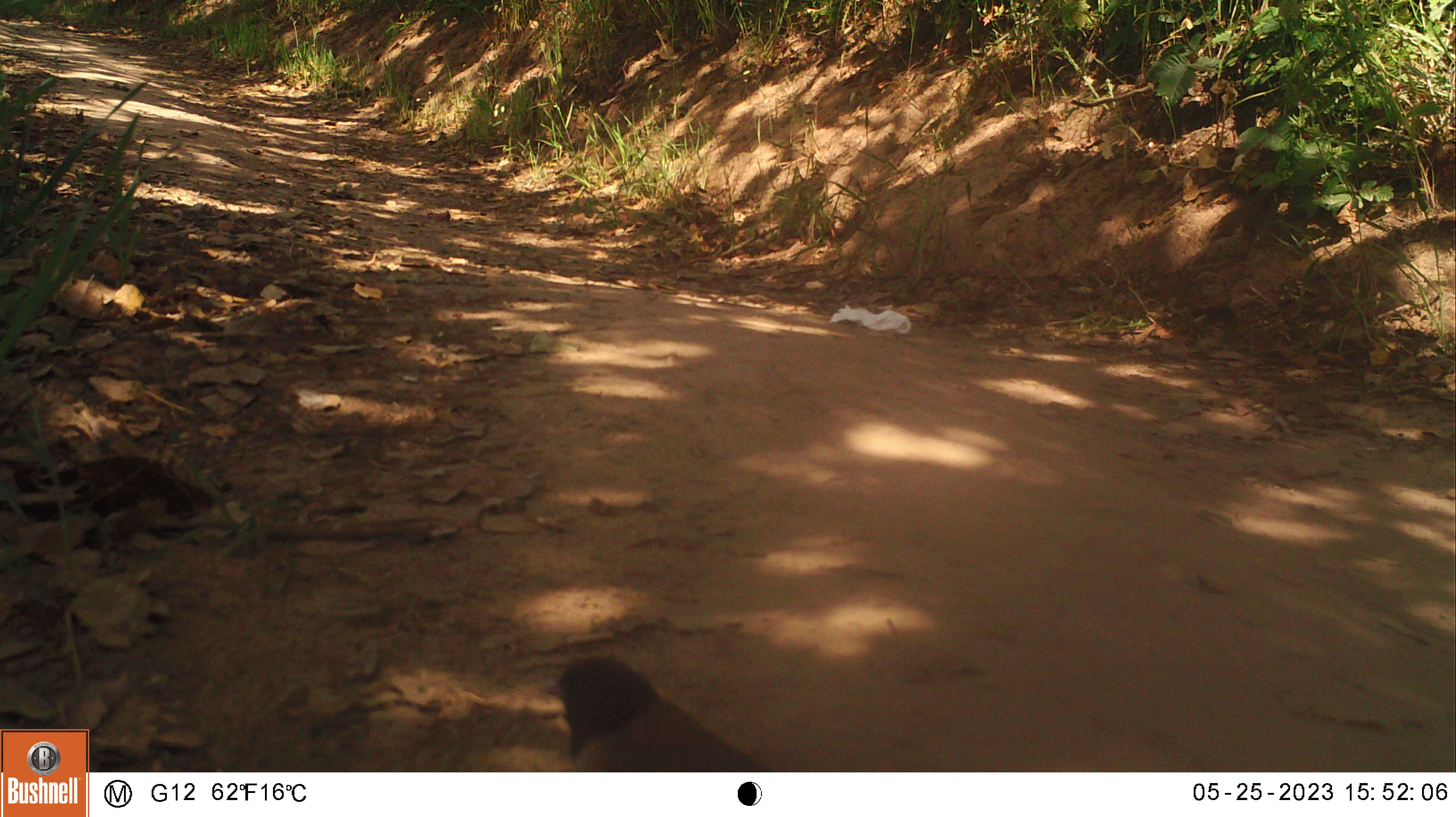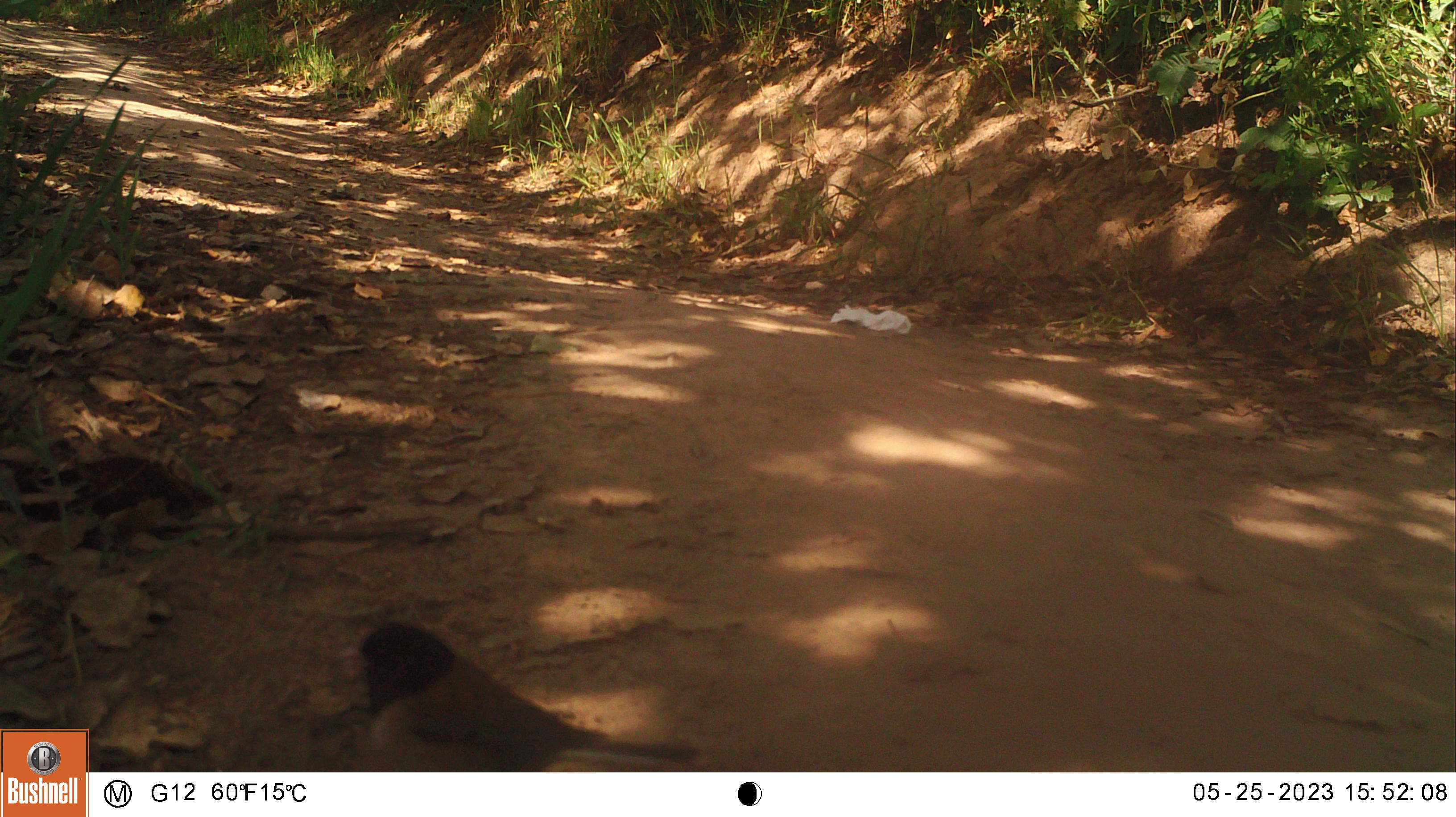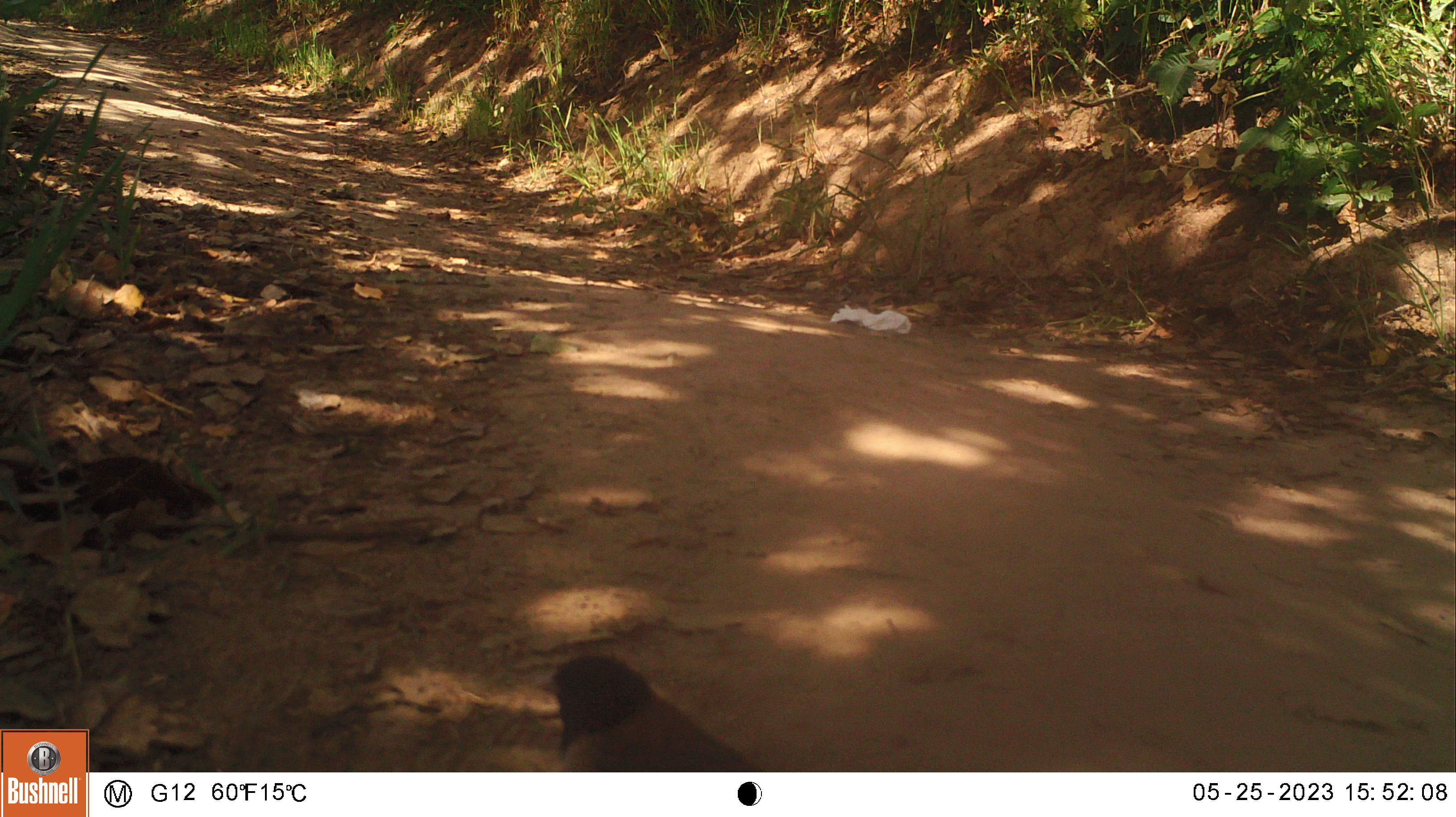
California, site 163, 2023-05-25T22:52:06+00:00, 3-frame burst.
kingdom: Animalia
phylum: Chordata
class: Aves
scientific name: Aves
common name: bird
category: unknown bird